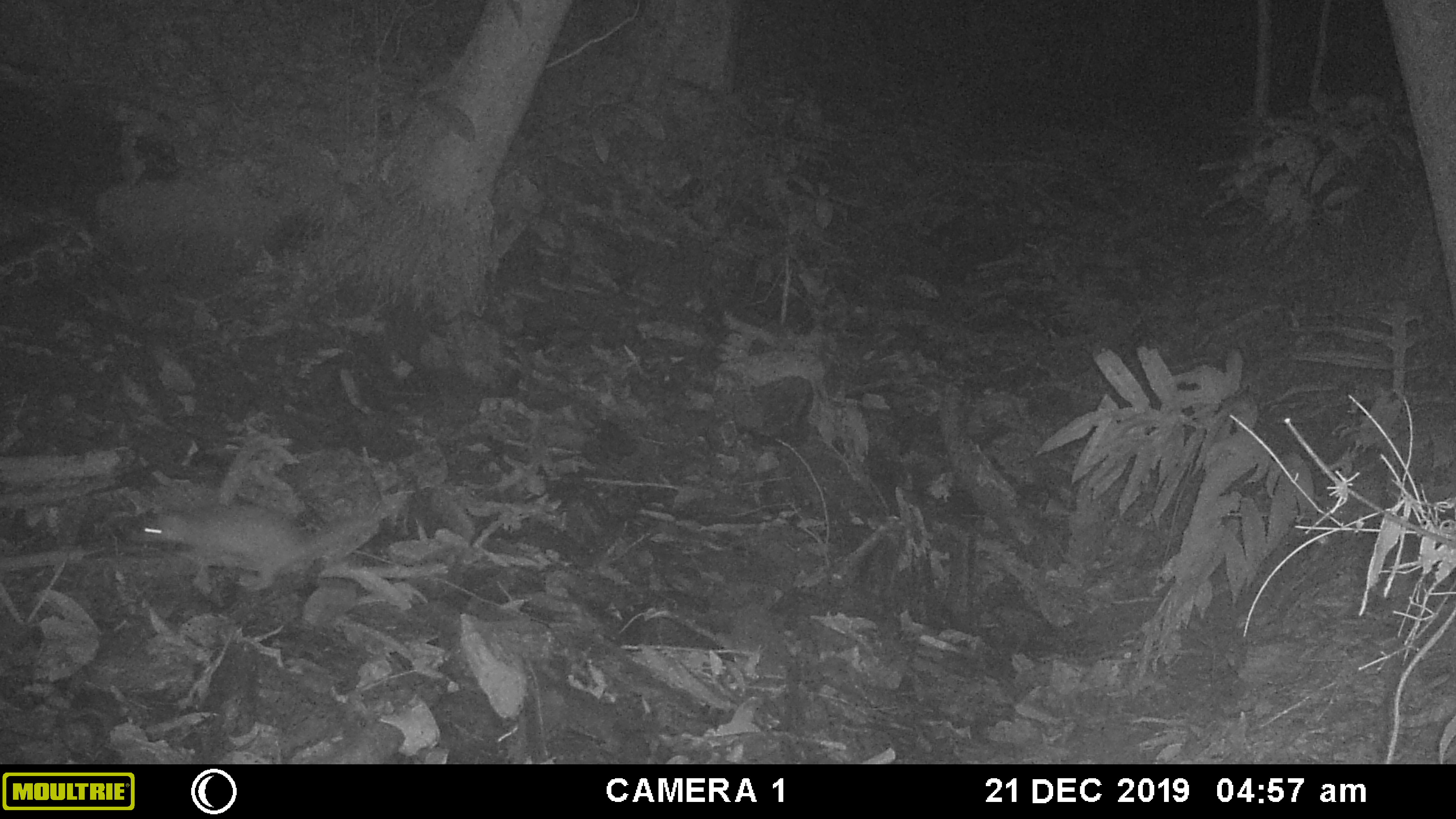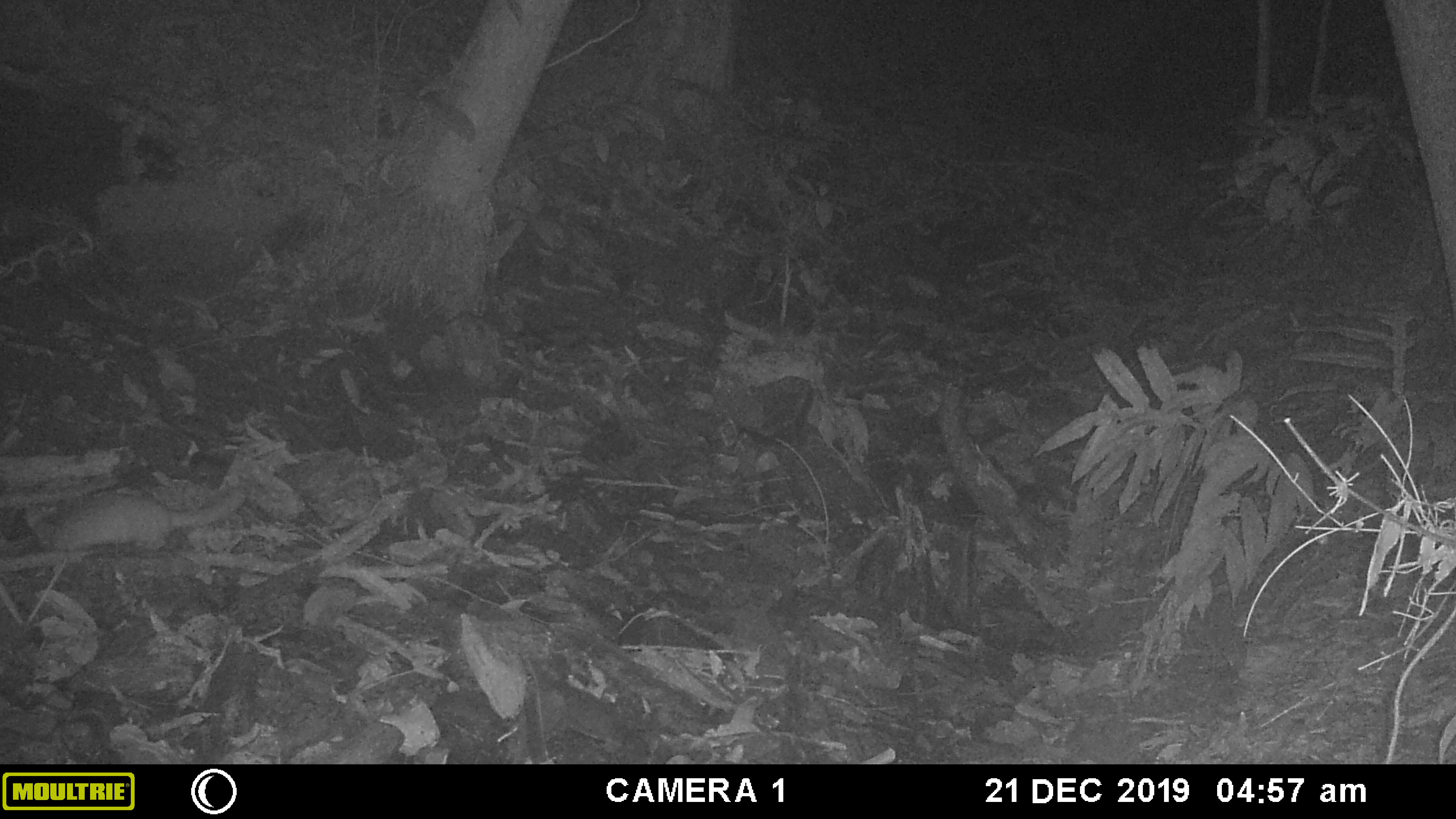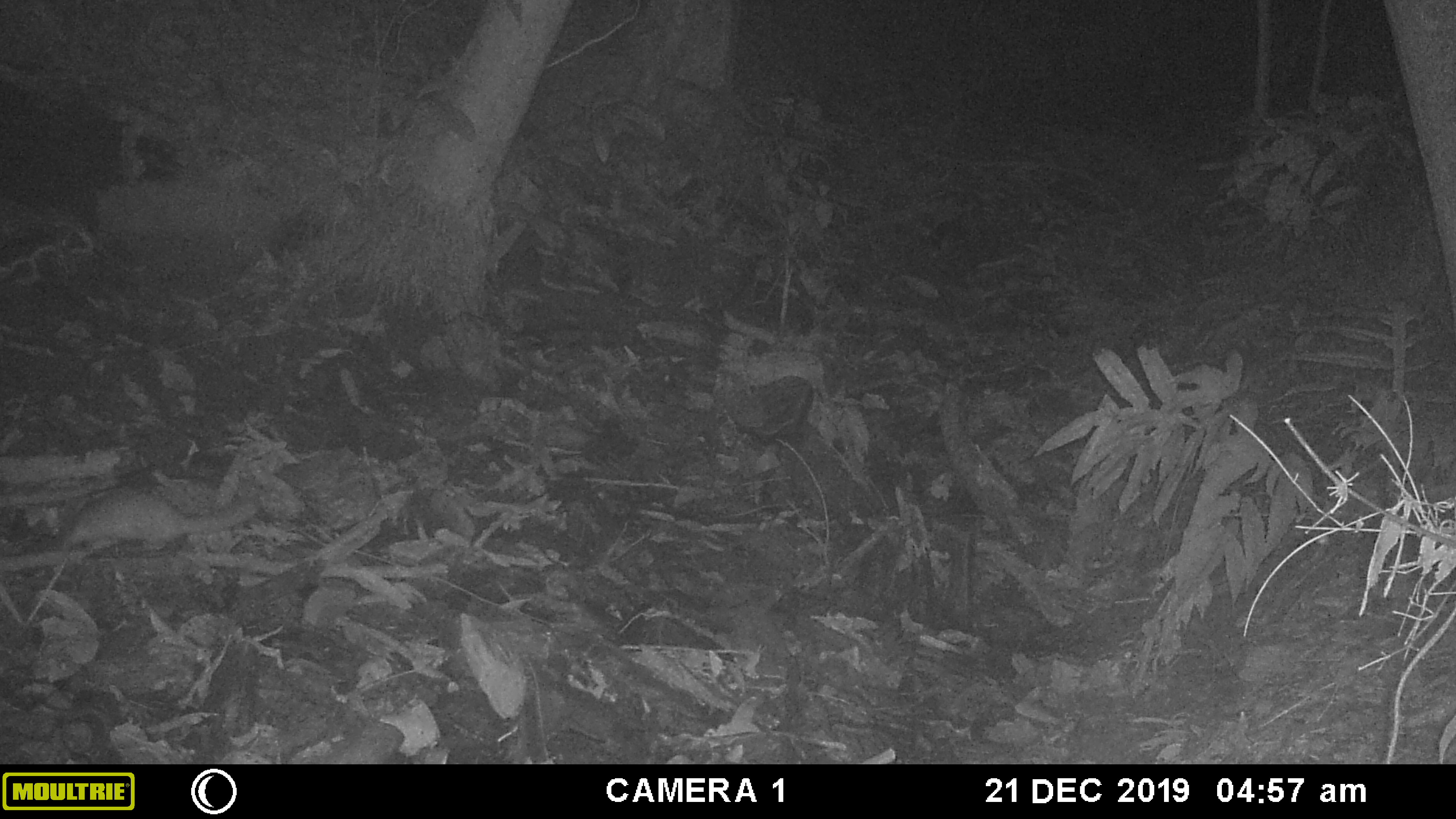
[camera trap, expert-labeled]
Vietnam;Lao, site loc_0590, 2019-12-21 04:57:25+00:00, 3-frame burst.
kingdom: Animalia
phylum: Chordata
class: Mammalia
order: Carnivora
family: Mustelidae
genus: Melogale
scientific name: Melogale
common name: ferret badger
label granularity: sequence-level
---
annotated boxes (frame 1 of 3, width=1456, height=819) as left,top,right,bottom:
ferret badger: 129,503,388,592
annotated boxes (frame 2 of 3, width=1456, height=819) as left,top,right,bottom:
ferret badger: 48,485,245,552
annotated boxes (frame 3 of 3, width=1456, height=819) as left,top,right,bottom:
ferret badger: 64,484,261,556